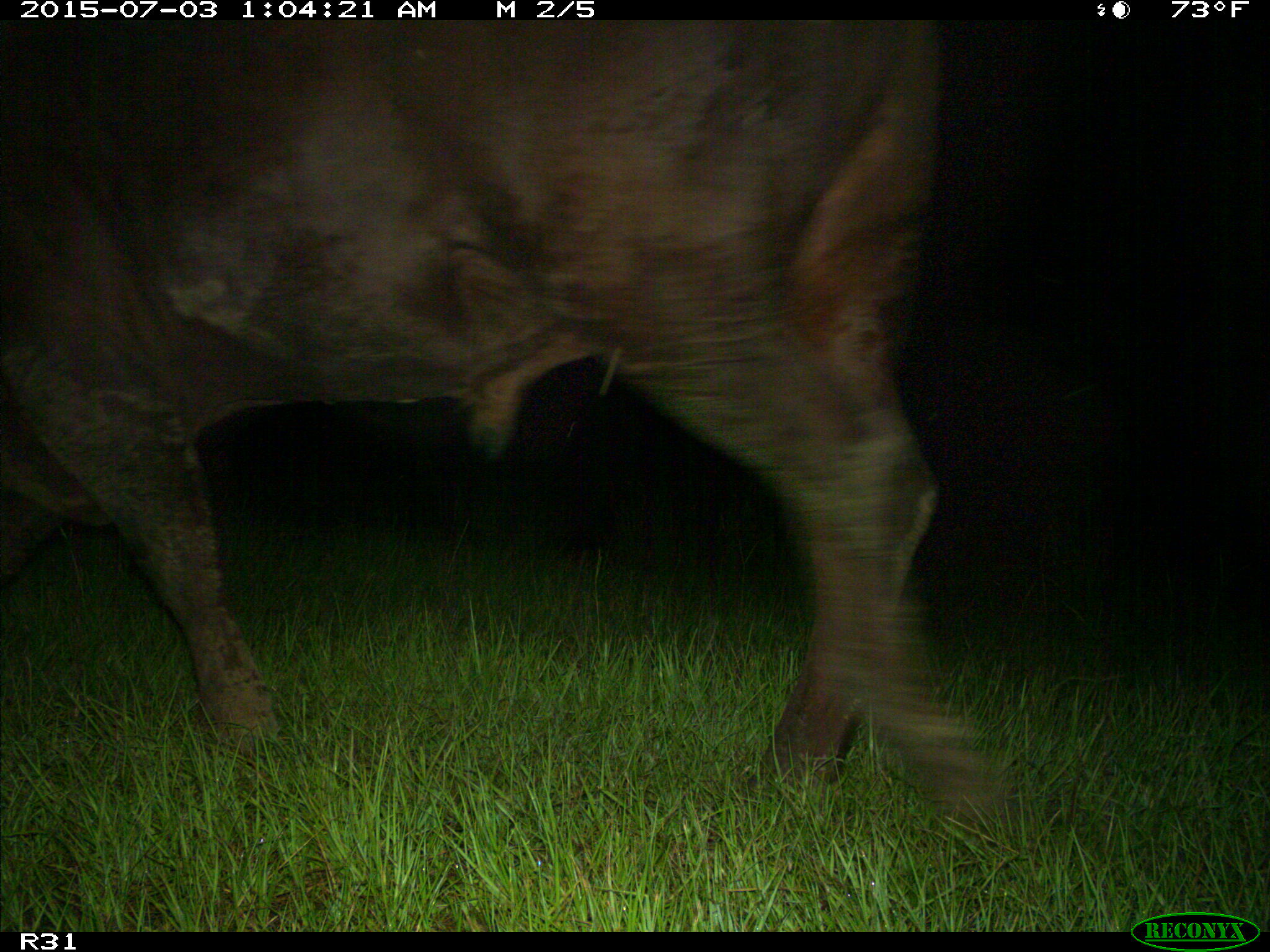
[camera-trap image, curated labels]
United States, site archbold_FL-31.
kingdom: Animalia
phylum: Chordata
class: Mammalia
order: Artiodactyla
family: Bovidae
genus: Bos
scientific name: Bos taurus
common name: domestic cow